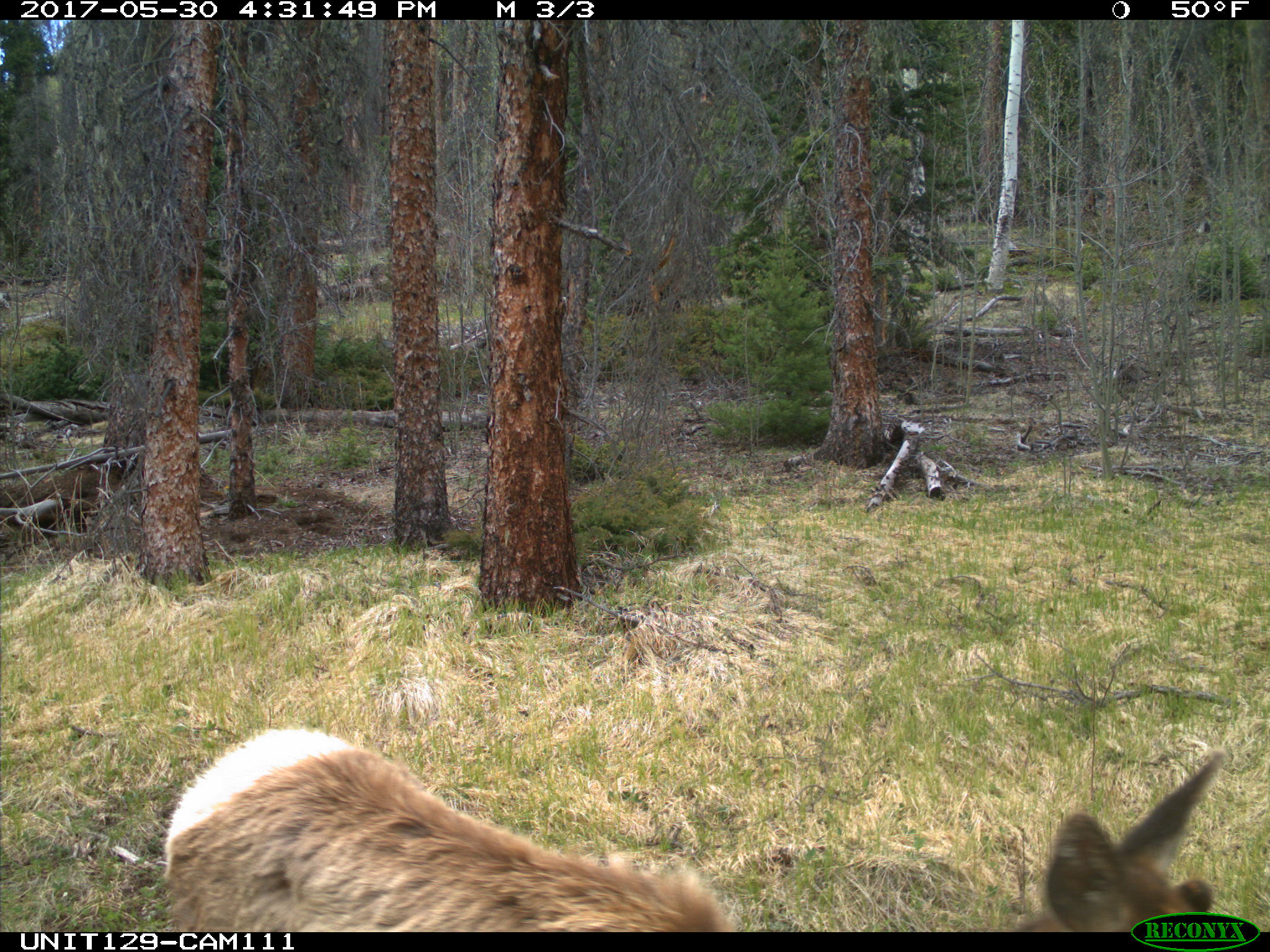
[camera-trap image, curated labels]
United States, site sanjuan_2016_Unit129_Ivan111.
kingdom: Animalia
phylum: Chordata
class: Mammalia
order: Artiodactyla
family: Cervidae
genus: Cervus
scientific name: Cervus elaphus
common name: red deer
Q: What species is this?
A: Cervus elaphus (red deer).